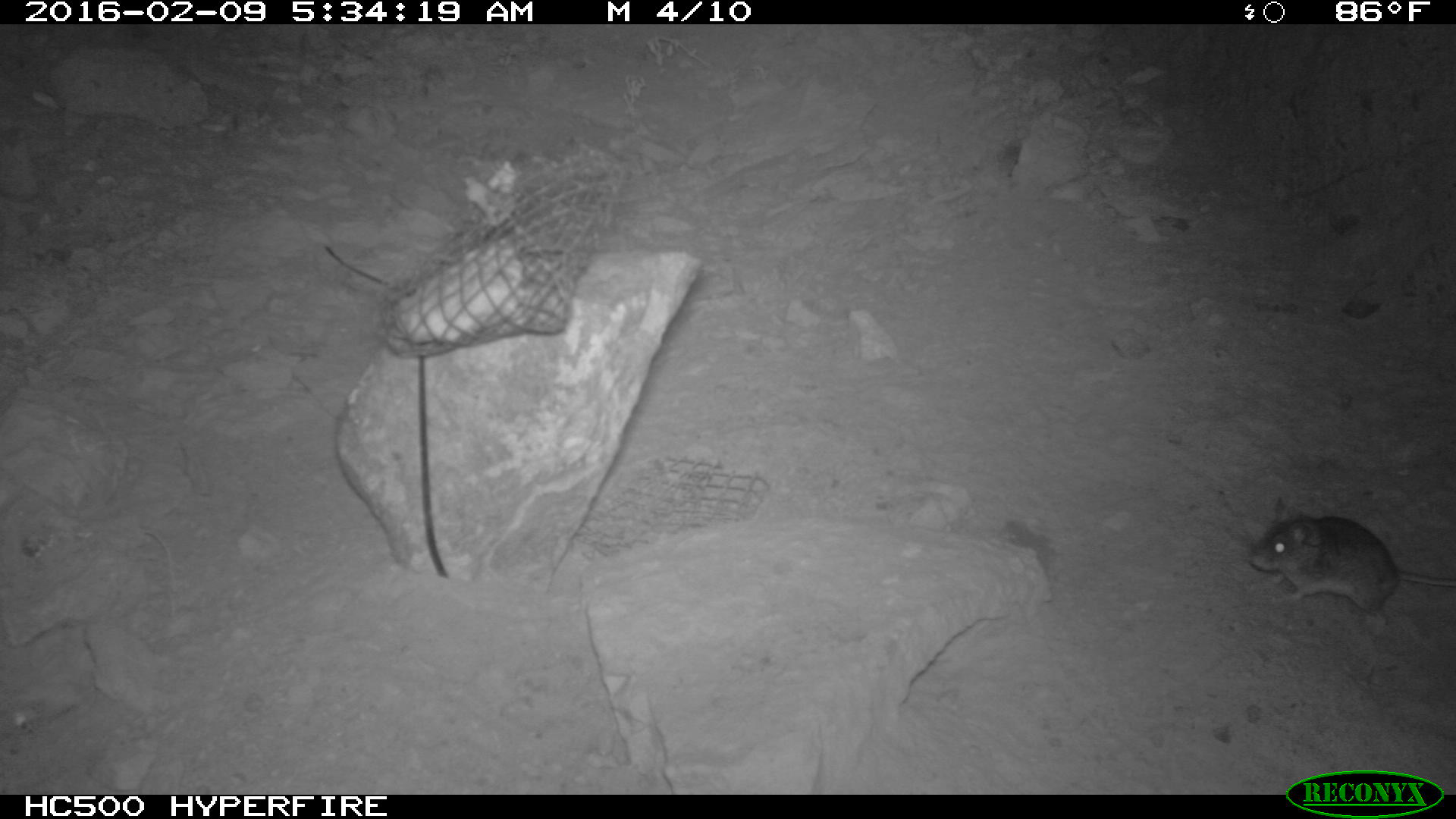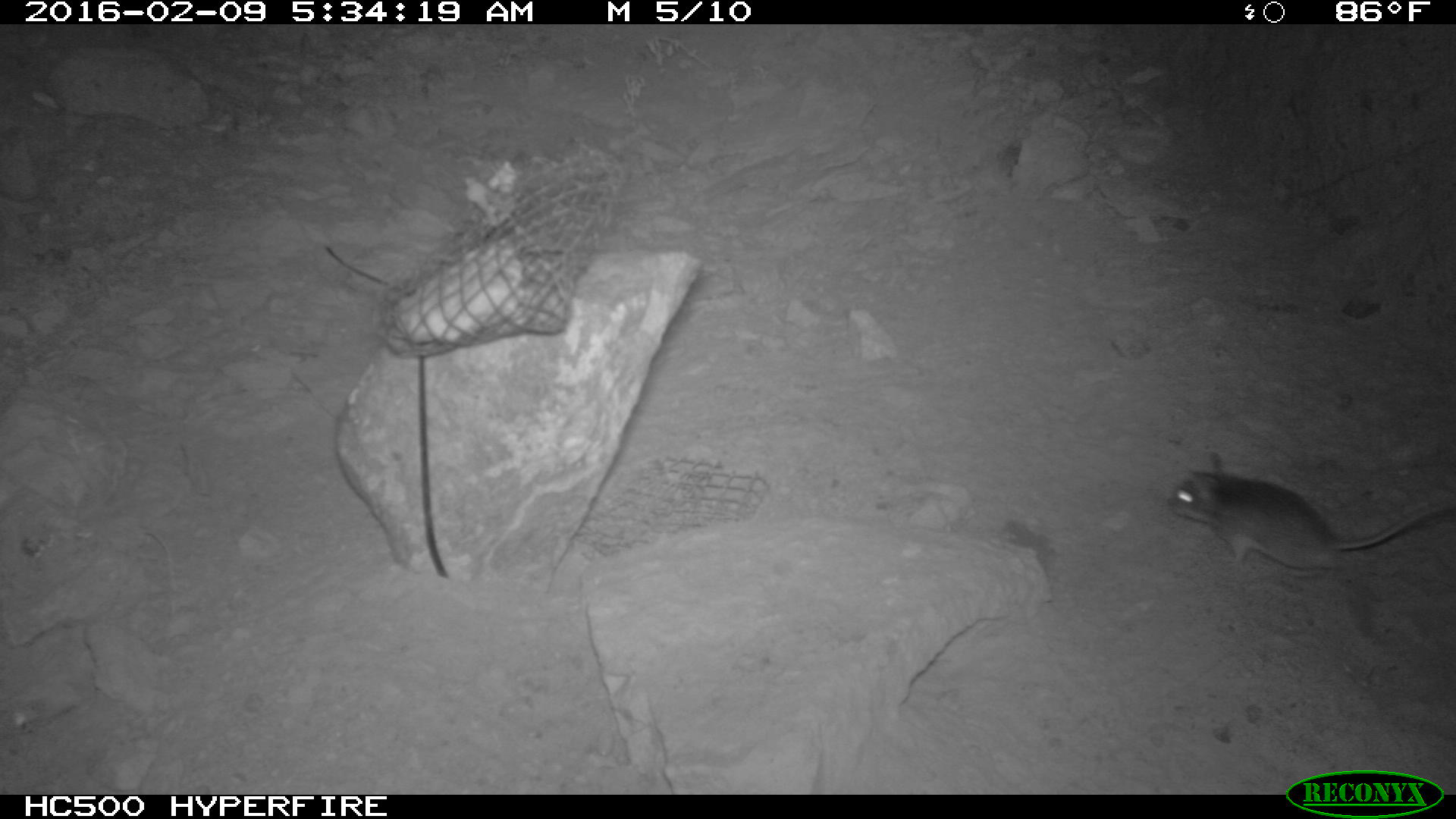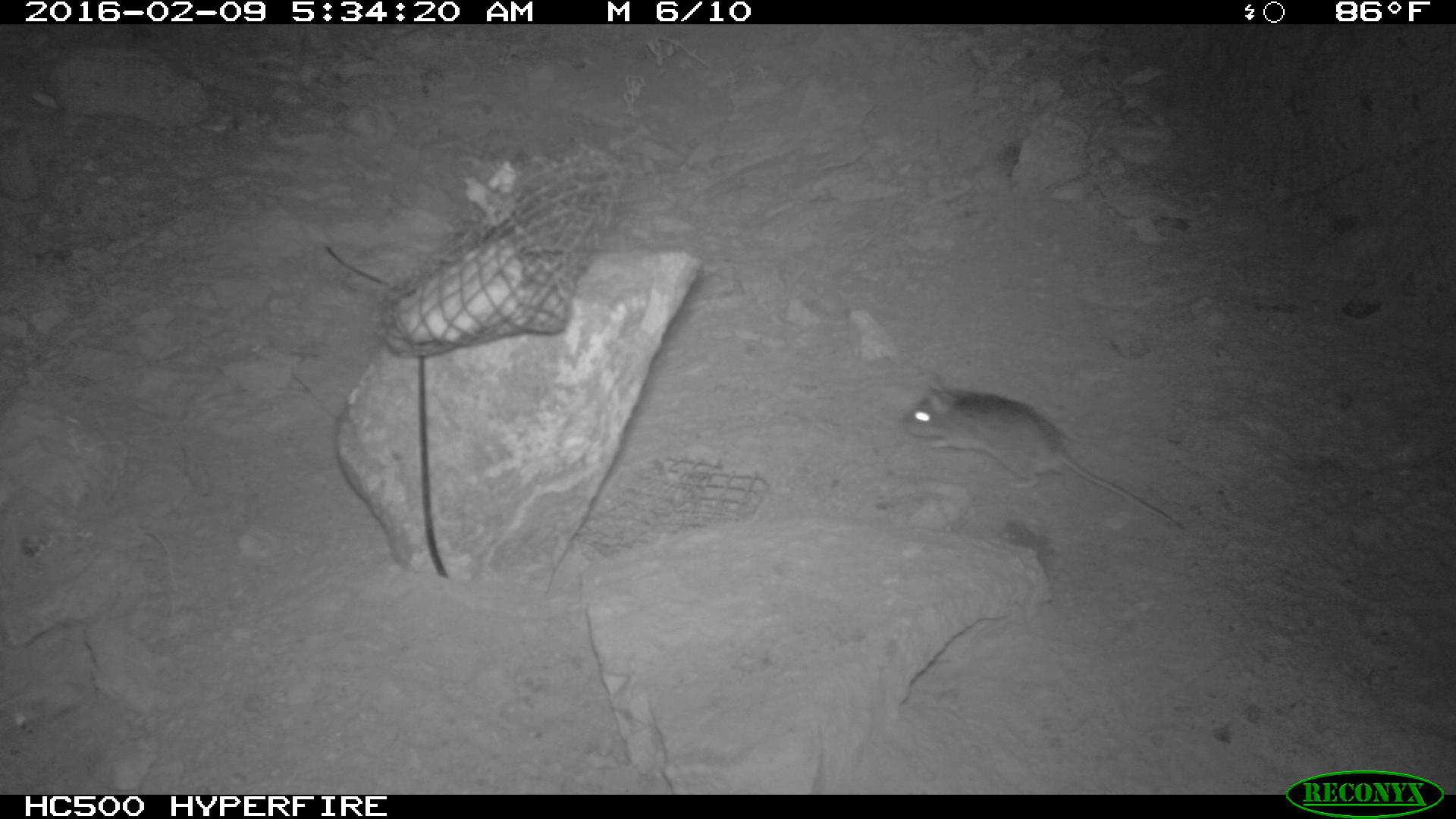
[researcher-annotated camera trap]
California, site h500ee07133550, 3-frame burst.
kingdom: Animalia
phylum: Chordata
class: Mammalia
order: Rodentia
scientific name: Rodentia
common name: rodent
Rodent (Rodentia).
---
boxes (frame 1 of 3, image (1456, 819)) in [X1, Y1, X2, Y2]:
rodent: [1246, 496, 1455, 617]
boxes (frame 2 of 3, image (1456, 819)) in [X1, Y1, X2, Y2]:
rodent: [1163, 453, 1455, 584]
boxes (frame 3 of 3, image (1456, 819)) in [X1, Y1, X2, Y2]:
rodent: [901, 378, 1183, 529]